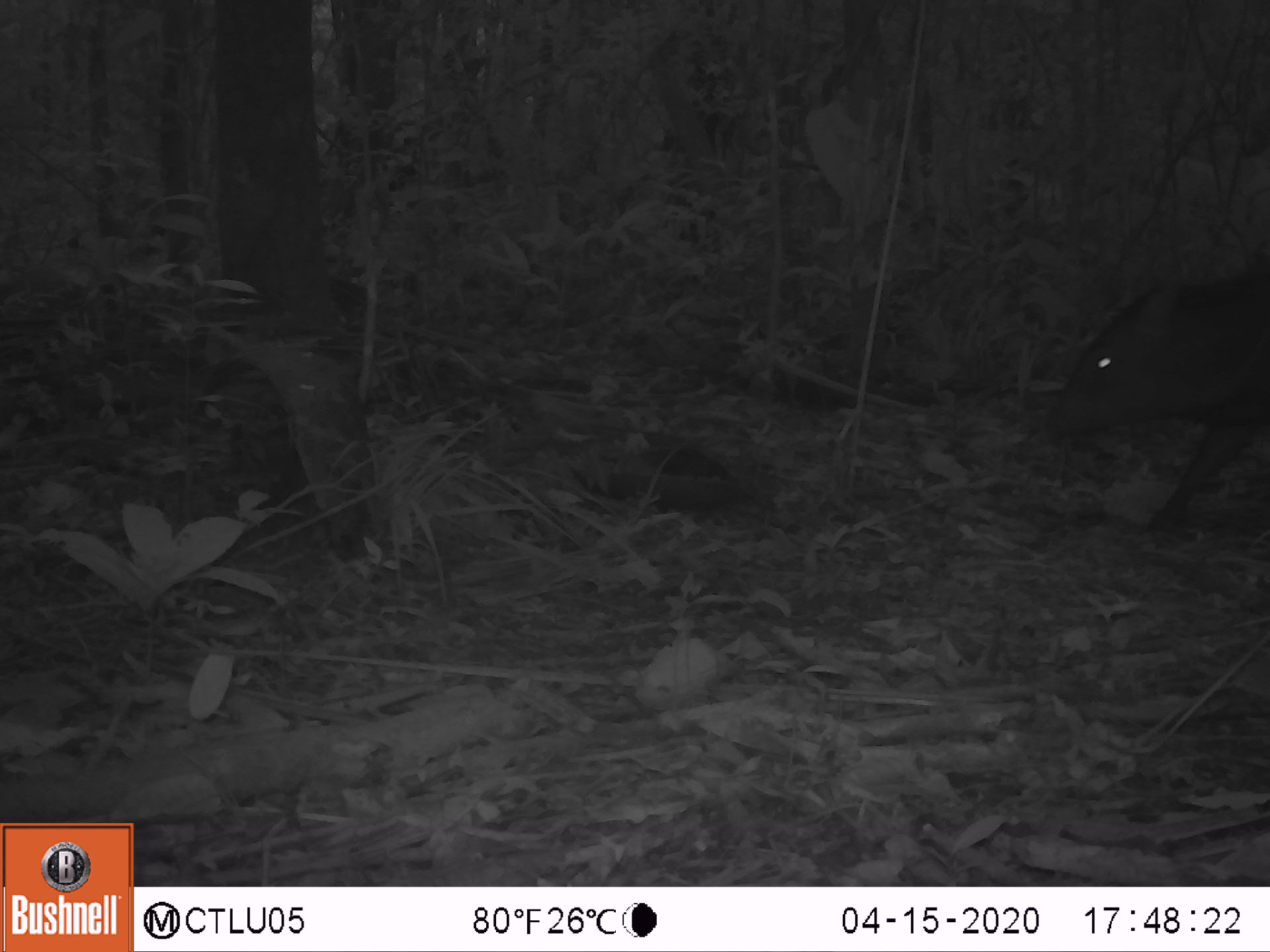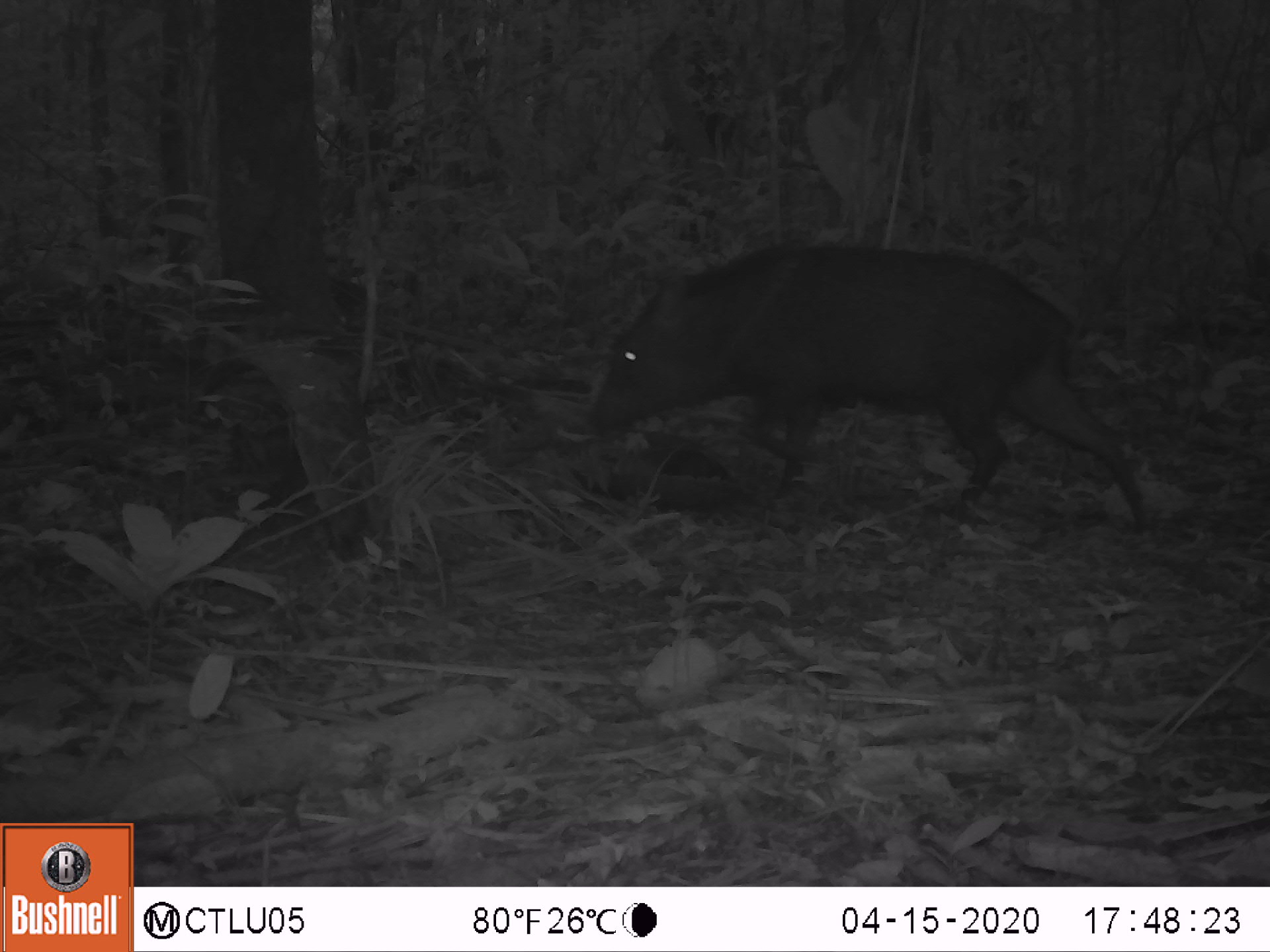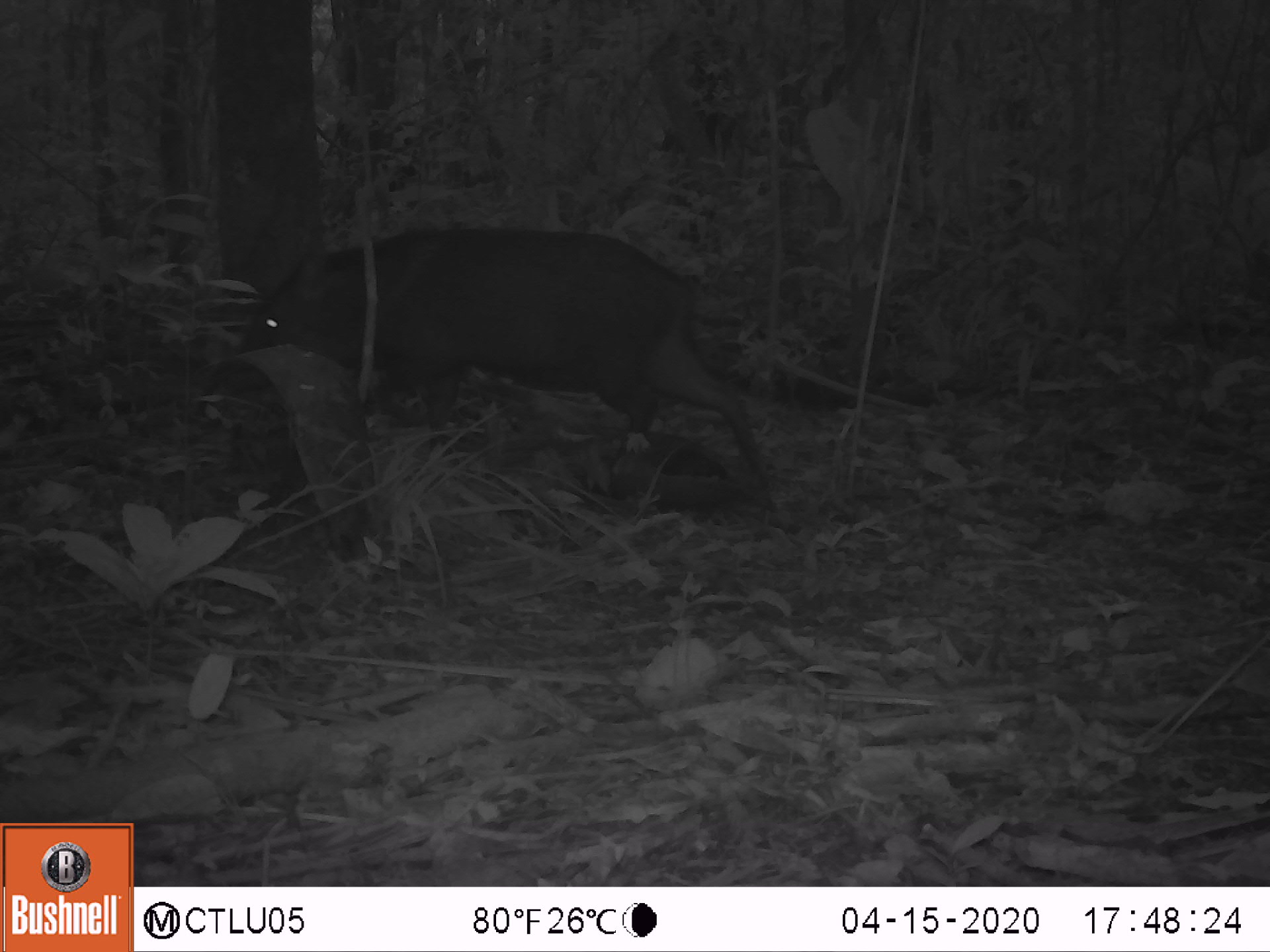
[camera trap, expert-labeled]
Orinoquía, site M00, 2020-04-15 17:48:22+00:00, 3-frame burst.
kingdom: Animalia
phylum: Chordata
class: Mammalia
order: Artiodactyla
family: Tayassuidae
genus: Pecari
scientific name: Pecari tajacu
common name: collared peccary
Collared peccary (Pecari tajacu).